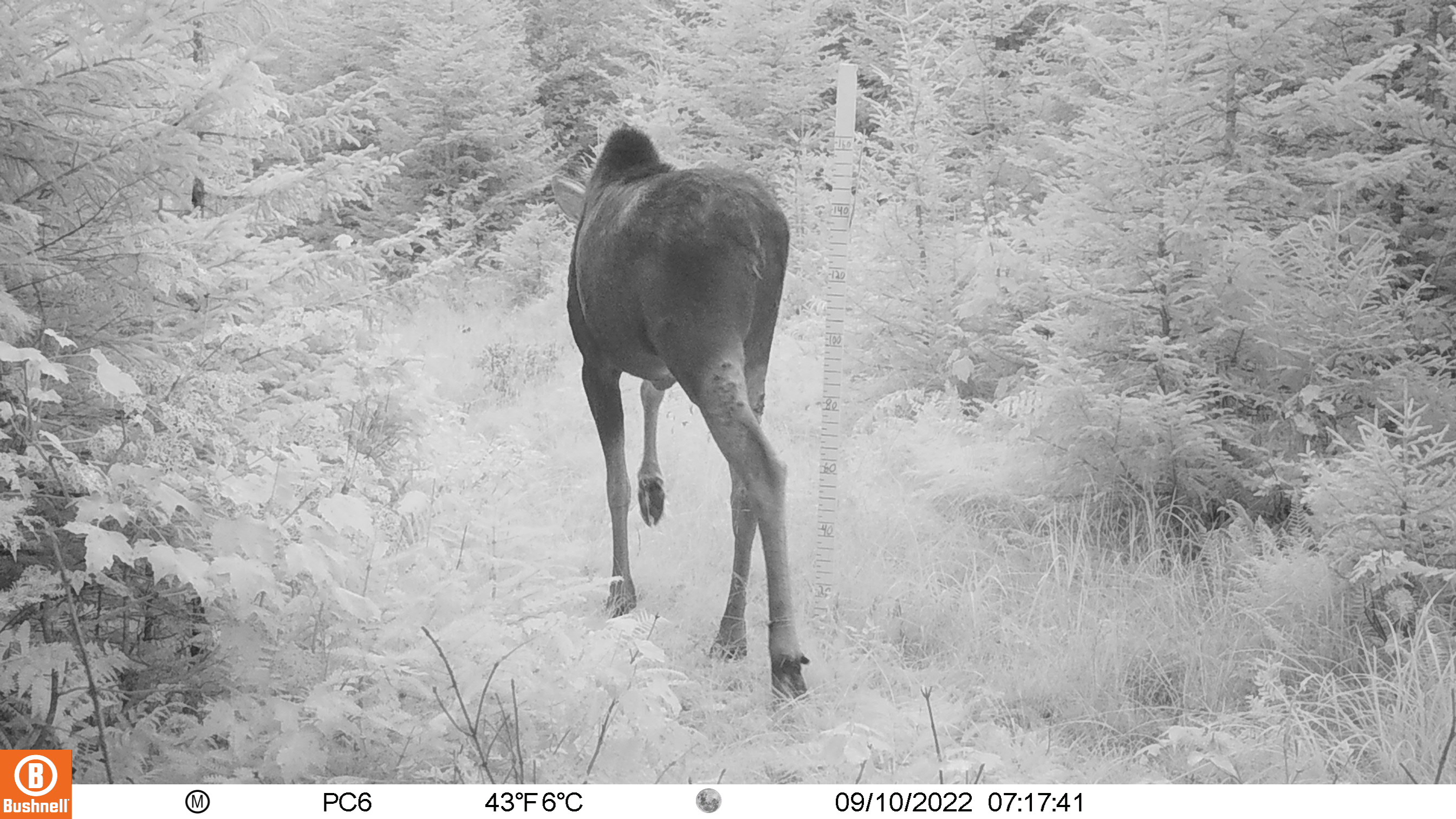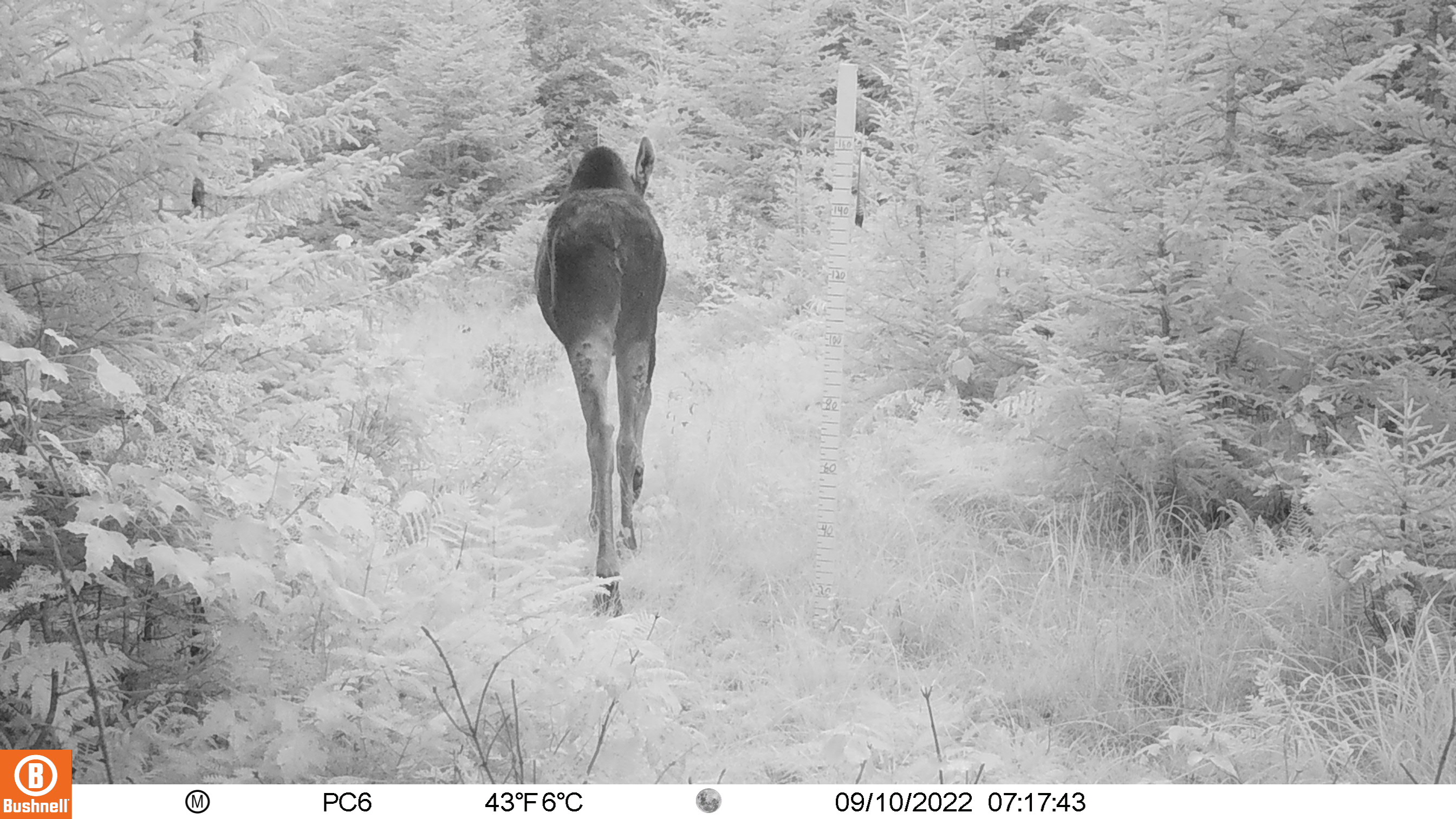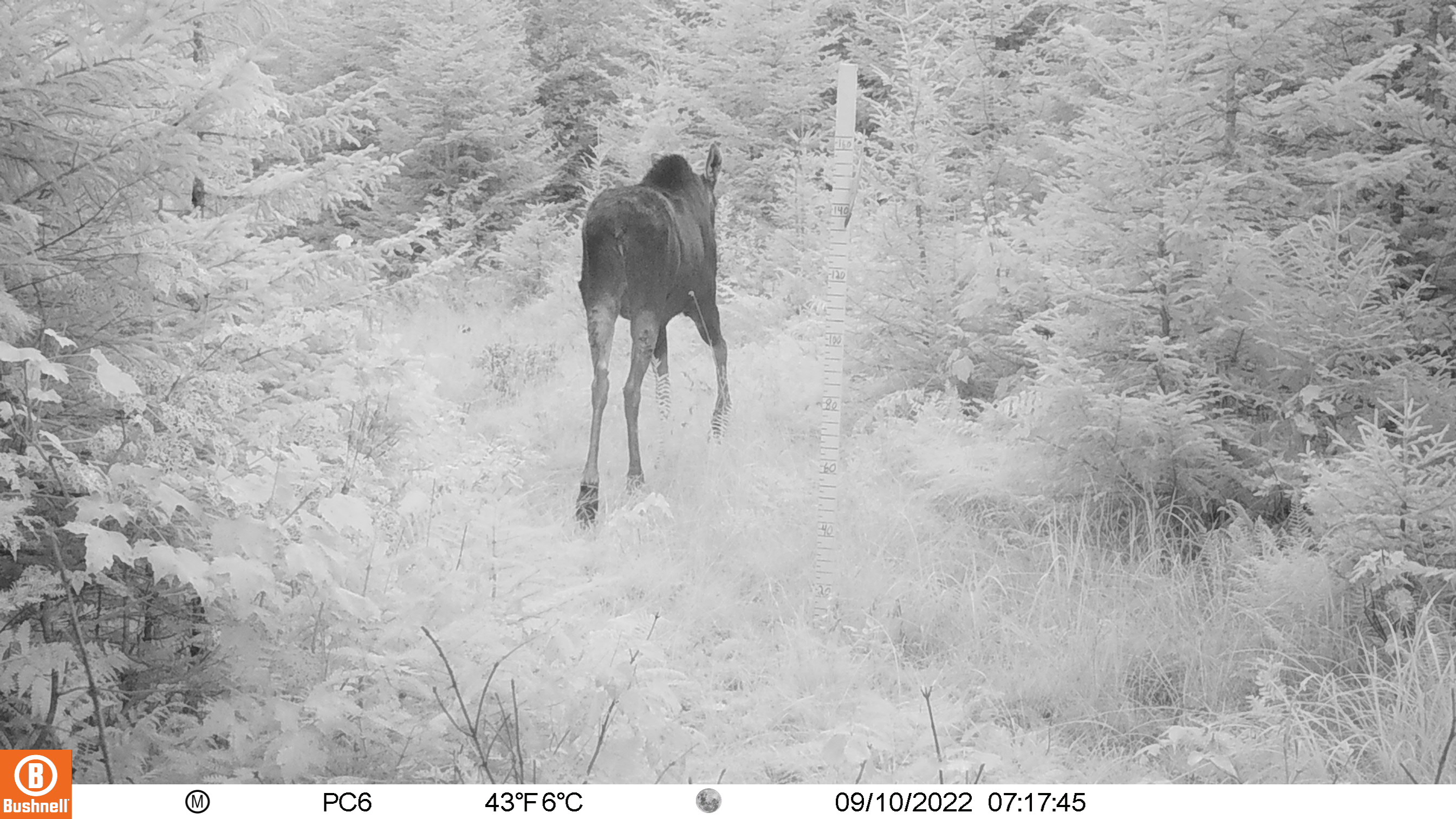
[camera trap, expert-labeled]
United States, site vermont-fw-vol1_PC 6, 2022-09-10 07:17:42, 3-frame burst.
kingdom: Animalia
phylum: Chordata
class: Mammalia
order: Artiodactyla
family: Cervidae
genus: Alces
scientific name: Alces alces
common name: moose